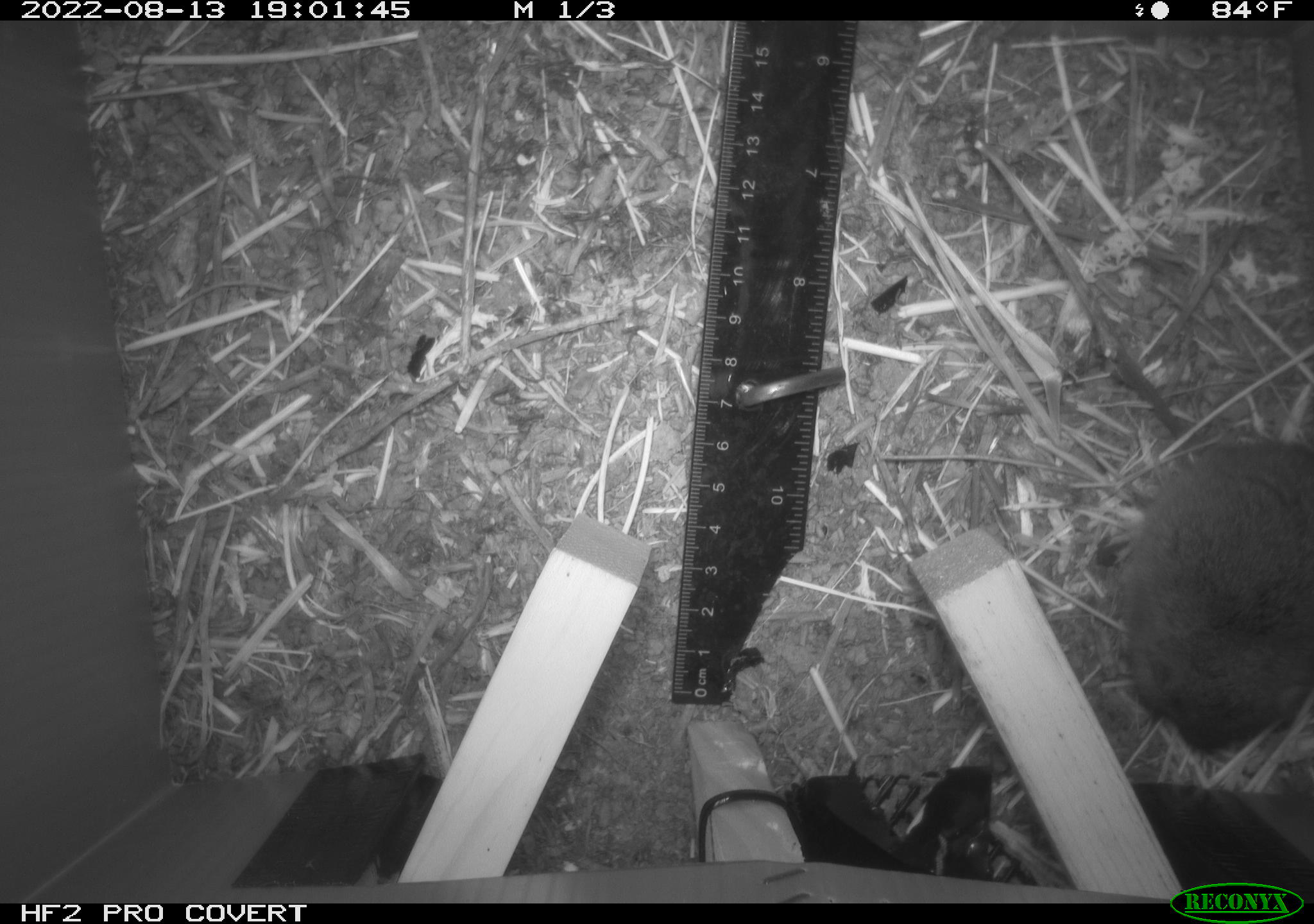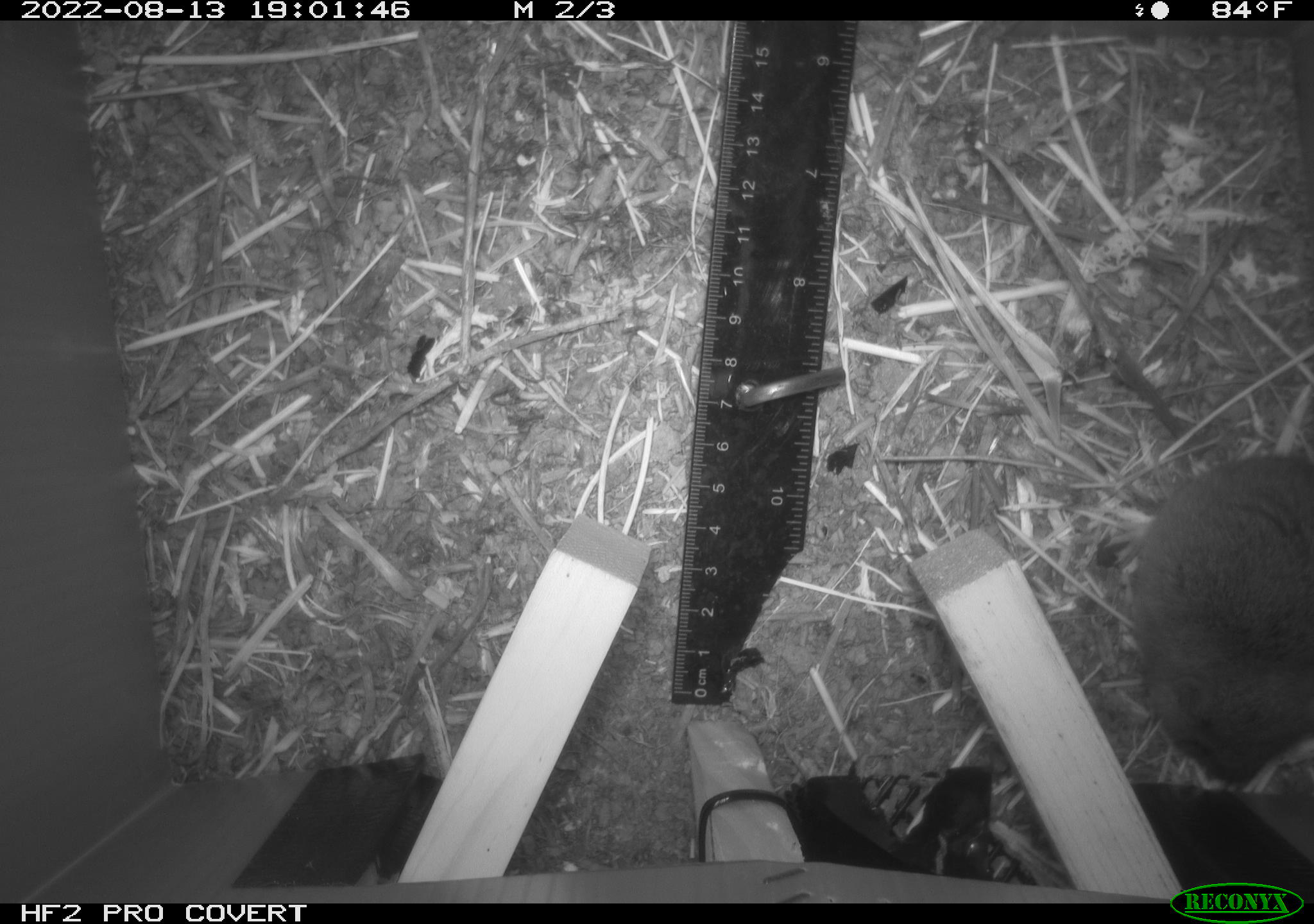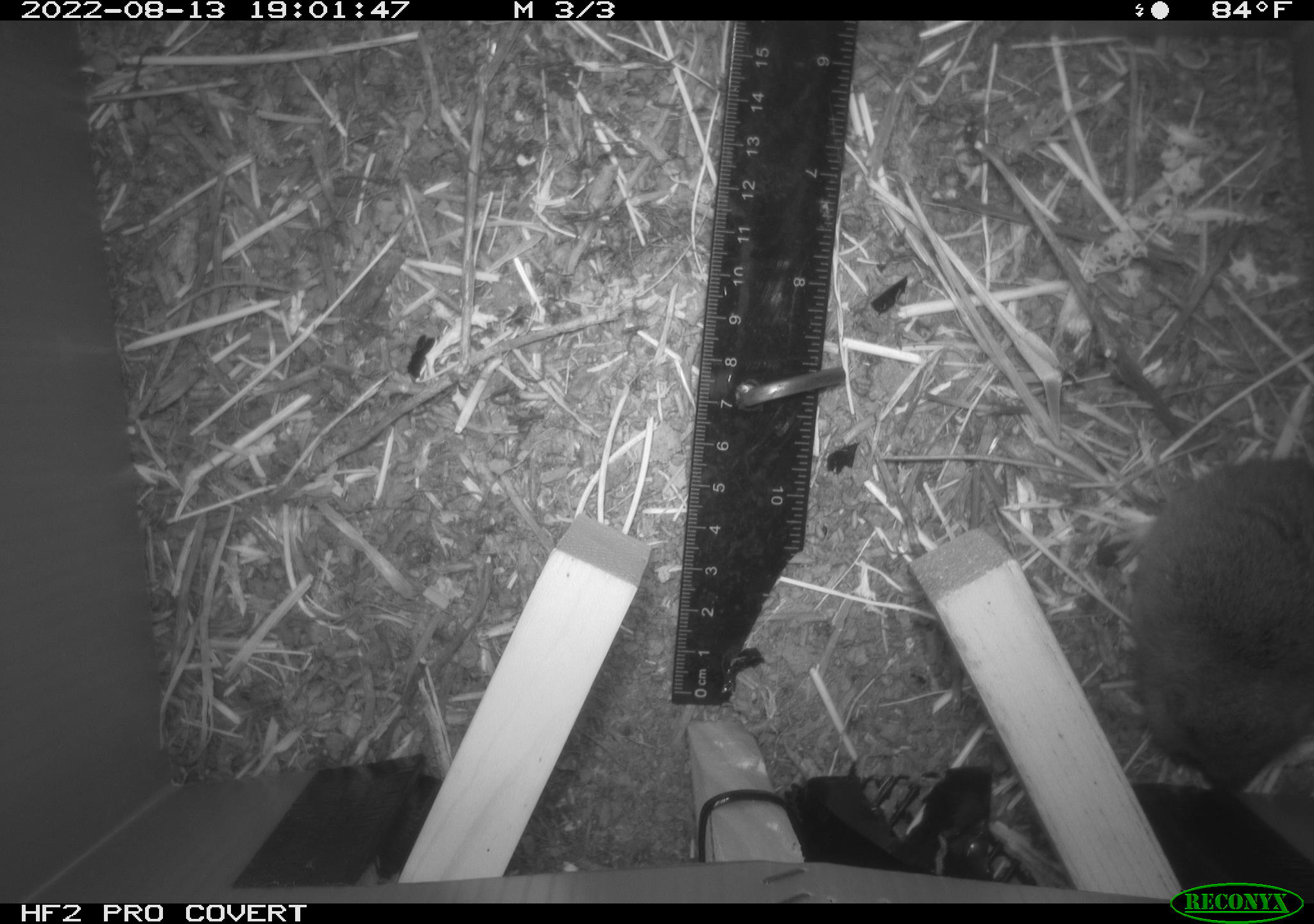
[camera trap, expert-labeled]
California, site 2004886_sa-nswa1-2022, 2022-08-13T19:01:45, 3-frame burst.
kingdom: Animalia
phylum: Chordata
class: Mammalia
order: Rodentia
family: Cricetidae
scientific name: Cricetidae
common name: hamsters, voles, lemmings, and allies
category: cricetidae family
Cricetidae family (hamsters, voles, lemmings, and allies) (Cricetidae).